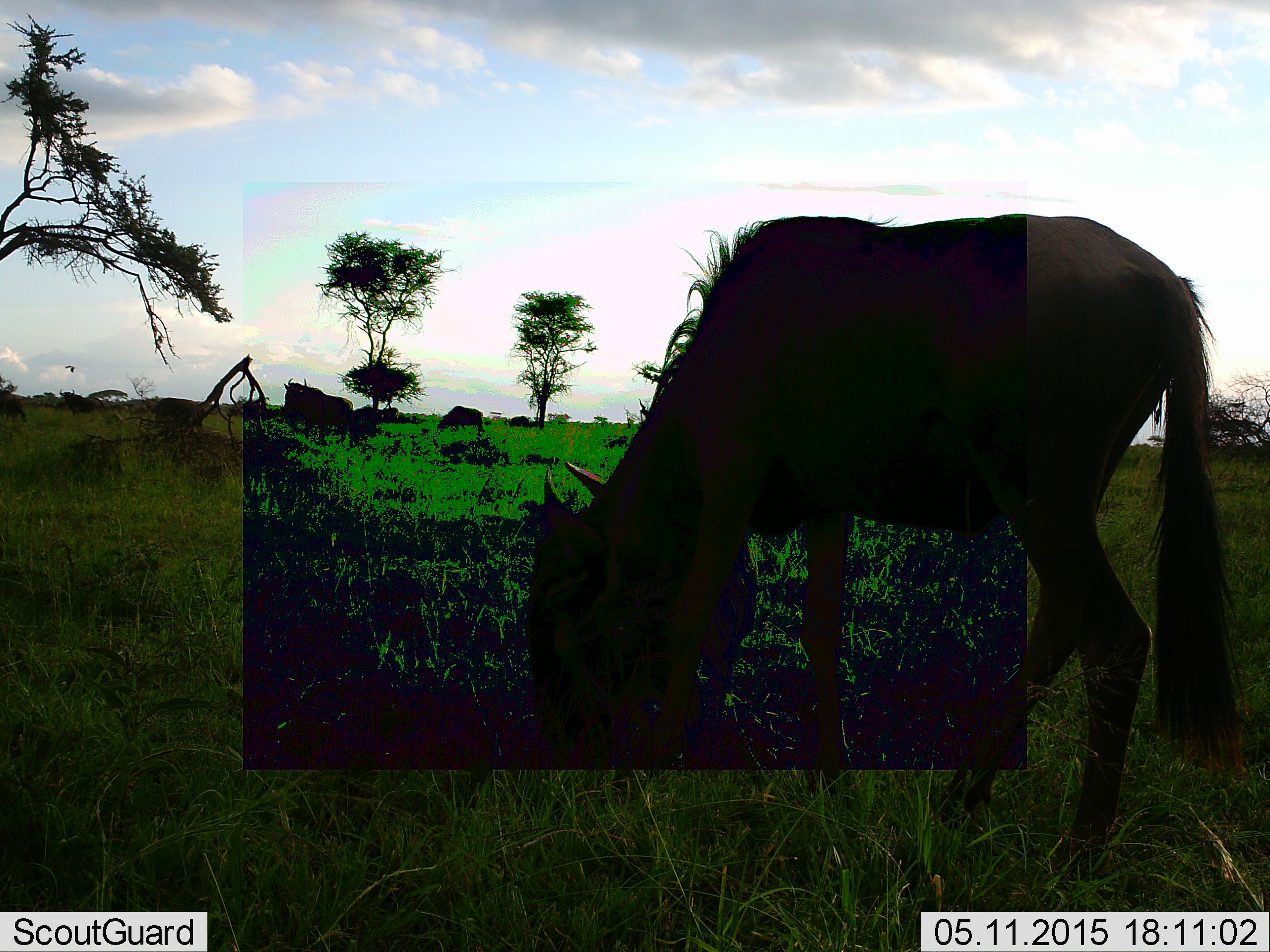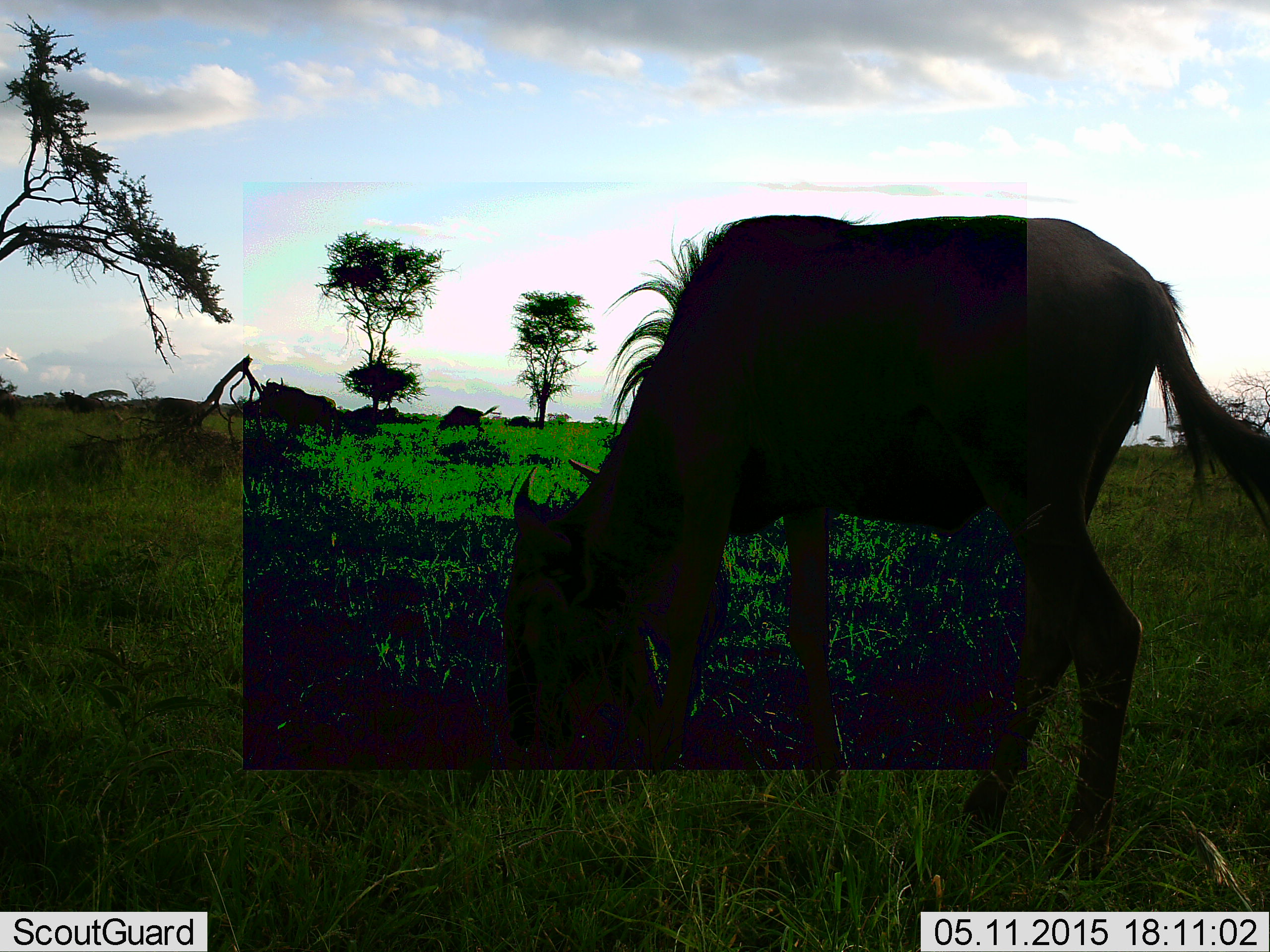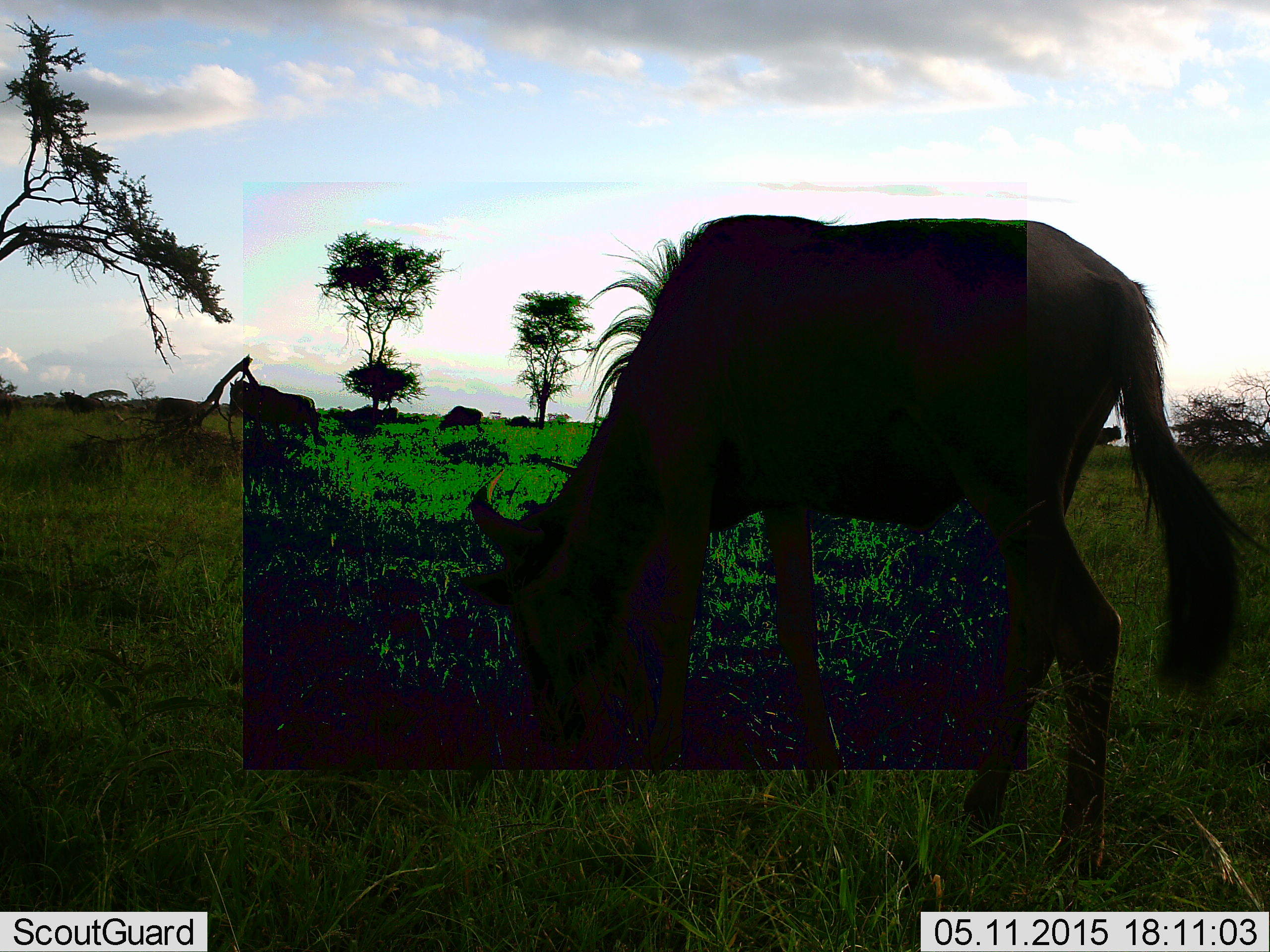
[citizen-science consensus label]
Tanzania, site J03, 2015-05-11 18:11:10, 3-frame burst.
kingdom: Animalia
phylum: Chordata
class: Mammalia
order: Artiodactyla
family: Bovidae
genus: Connochaetes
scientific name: Connochaetes taurinus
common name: blue wildebeest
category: wildebeest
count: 3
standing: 58%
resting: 0%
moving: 75%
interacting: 0%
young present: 0%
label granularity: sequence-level